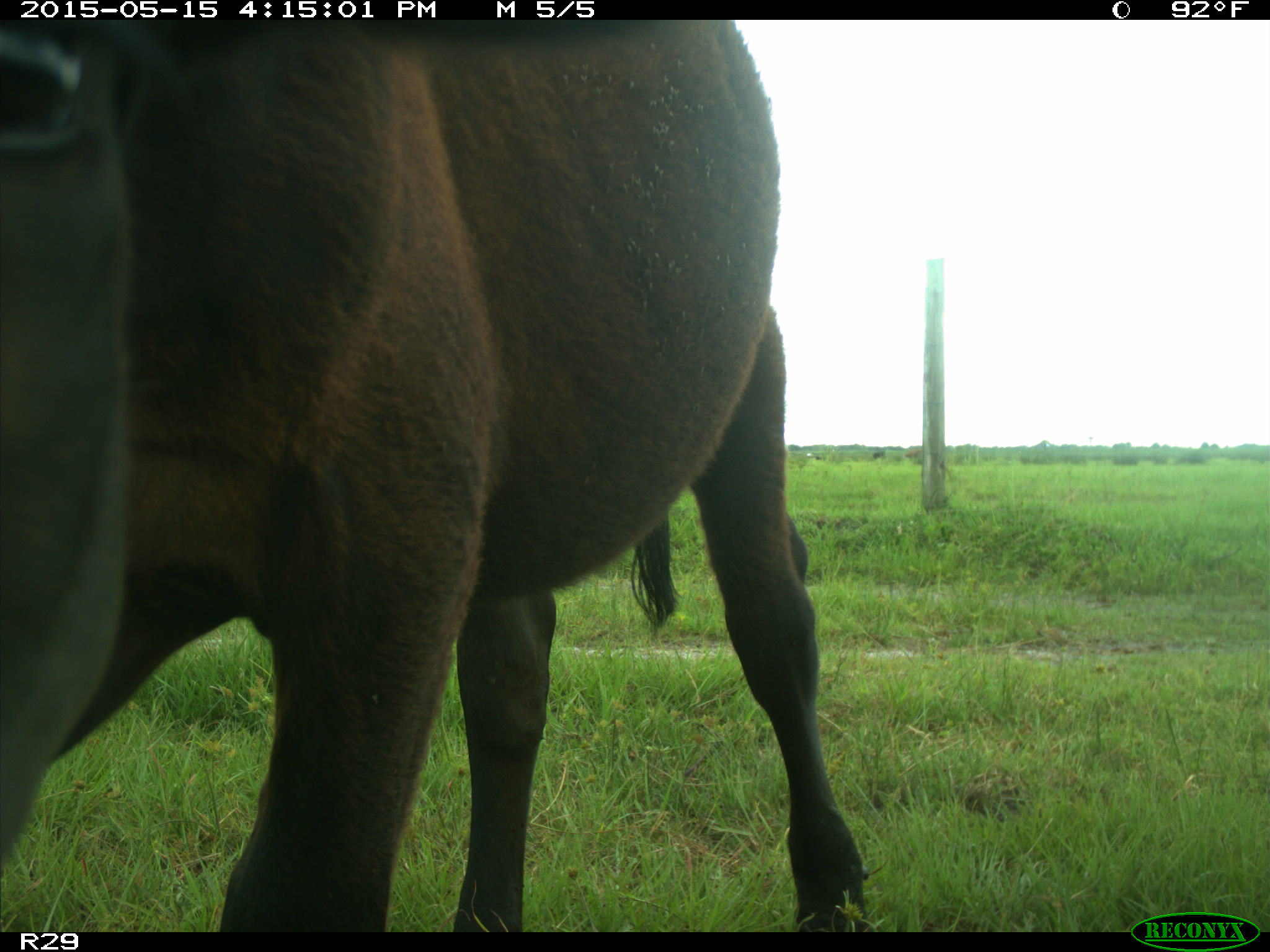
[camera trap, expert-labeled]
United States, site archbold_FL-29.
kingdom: Animalia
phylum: Chordata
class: Mammalia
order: Artiodactyla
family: Bovidae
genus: Bos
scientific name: Bos taurus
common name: domestic cow